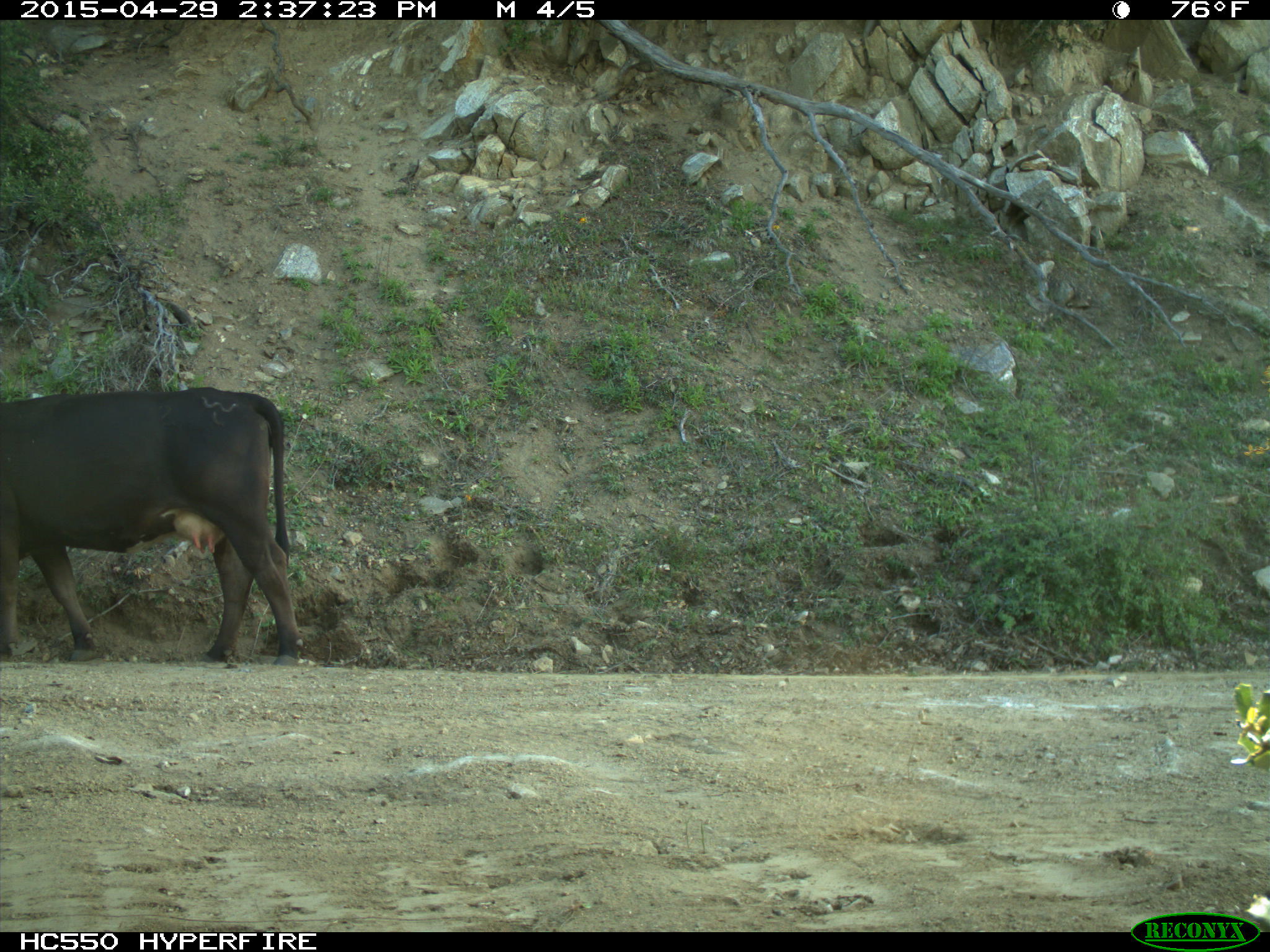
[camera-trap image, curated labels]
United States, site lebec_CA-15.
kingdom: Animalia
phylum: Chordata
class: Mammalia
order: Artiodactyla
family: Bovidae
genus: Bos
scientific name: Bos taurus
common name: domestic cow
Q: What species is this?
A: Bos taurus (domestic cow).